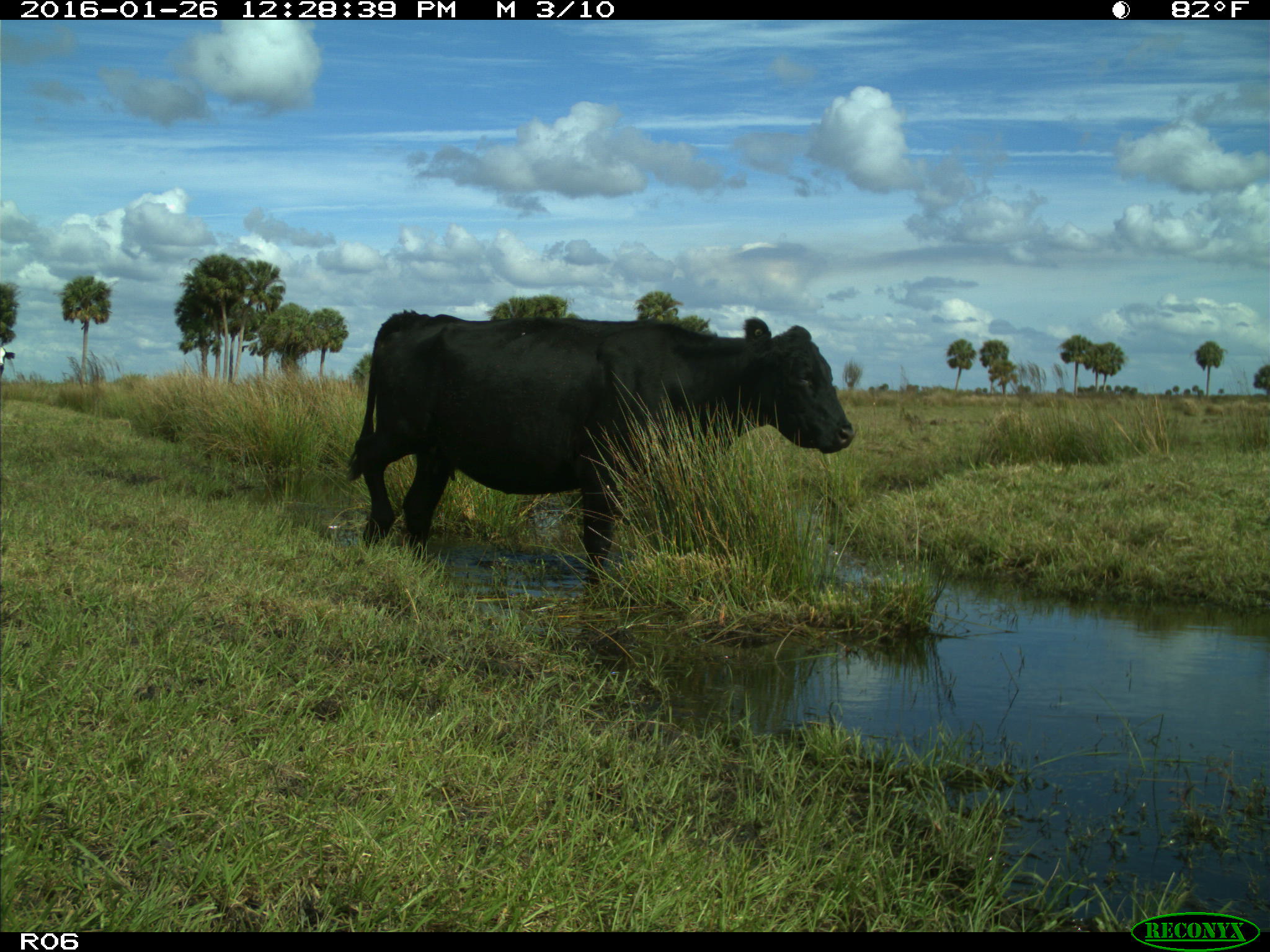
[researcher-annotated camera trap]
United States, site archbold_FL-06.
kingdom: Animalia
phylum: Chordata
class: Mammalia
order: Artiodactyla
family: Bovidae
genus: Bos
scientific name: Bos taurus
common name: domestic cow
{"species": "Bos taurus (domestic cow)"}